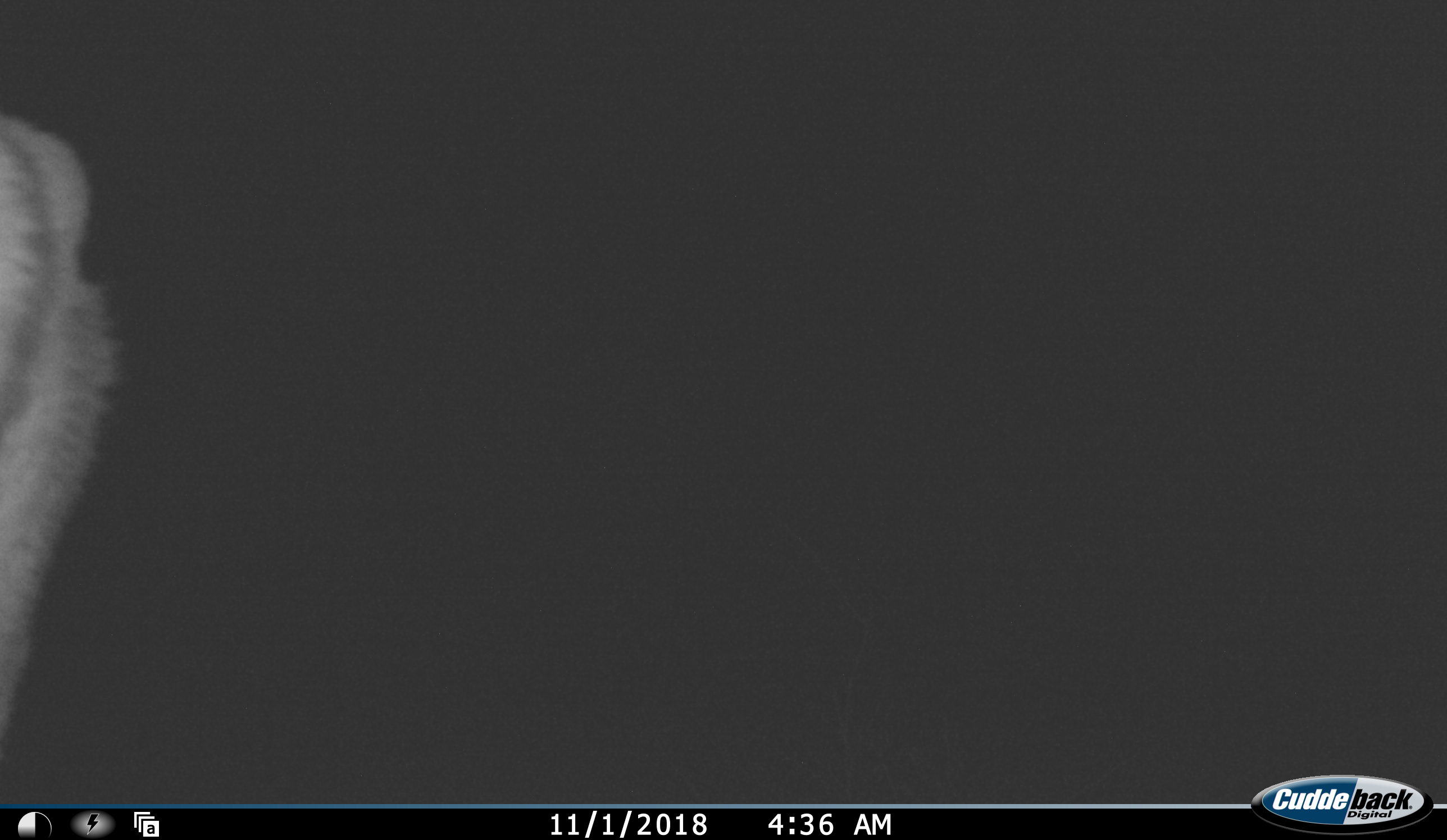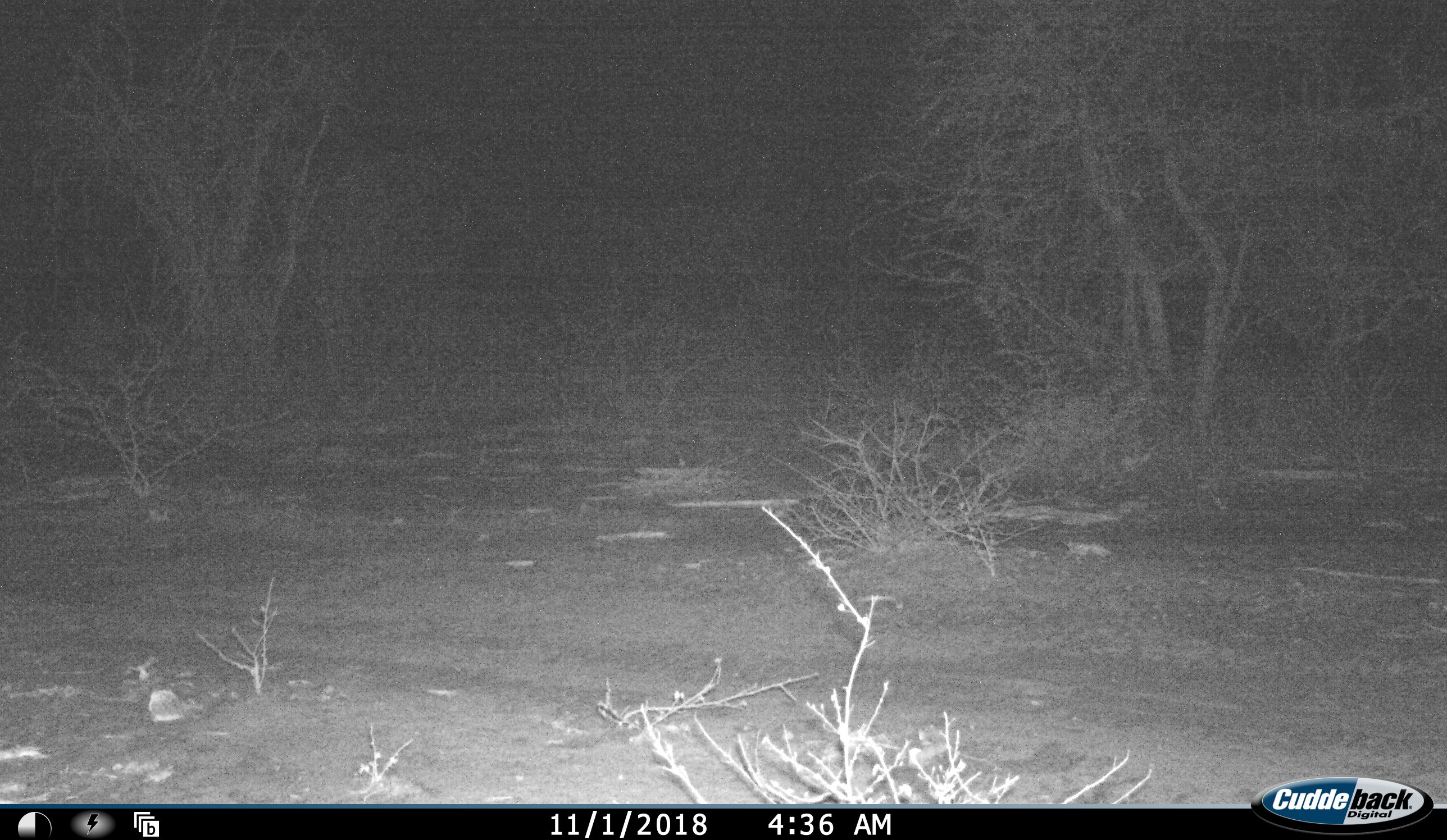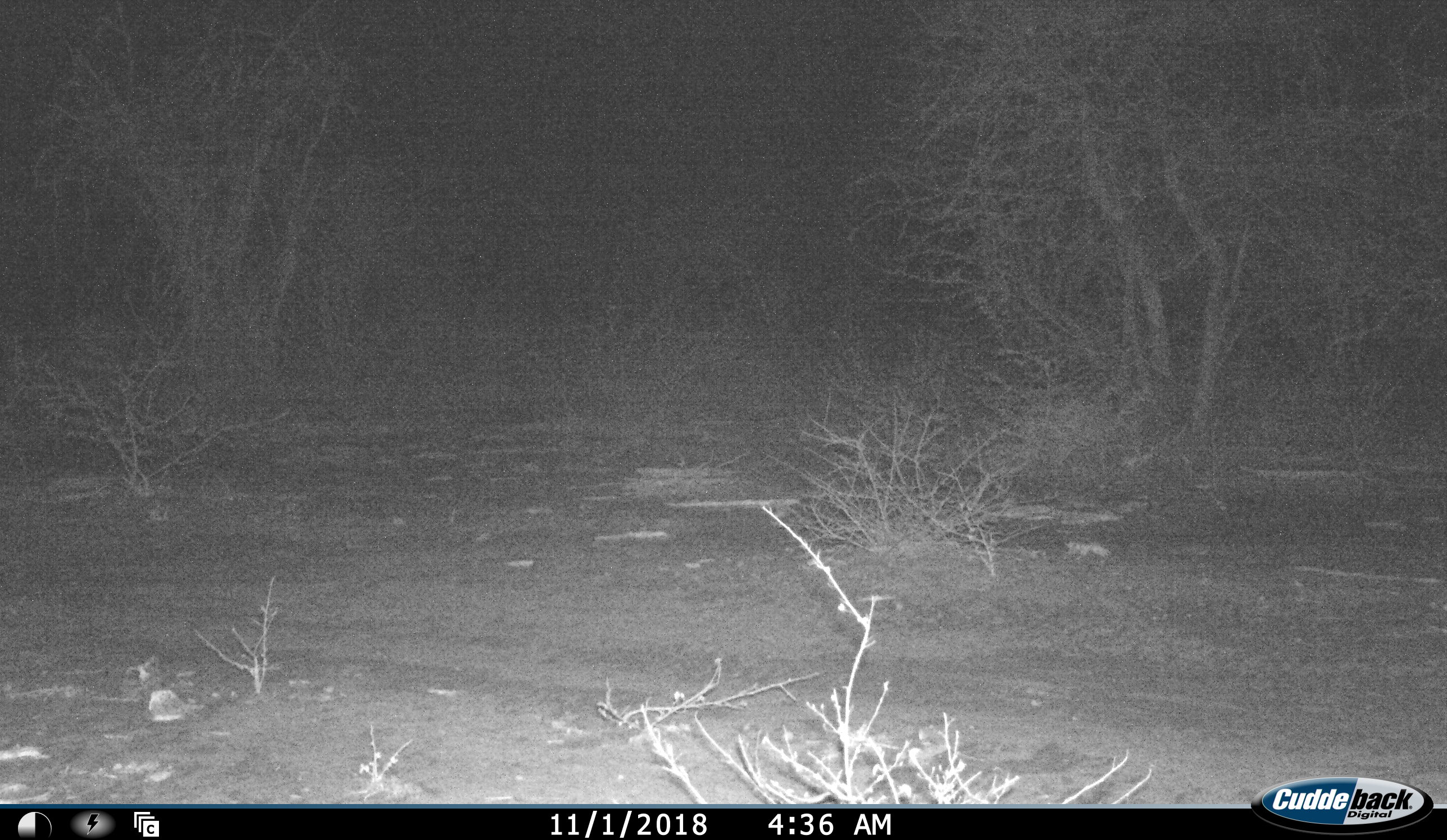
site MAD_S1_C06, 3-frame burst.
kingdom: Animalia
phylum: Chordata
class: Mammalia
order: Artiodactyla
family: Bovidae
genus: Aepyceros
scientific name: Aepyceros melampus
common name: impala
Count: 1.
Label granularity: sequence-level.